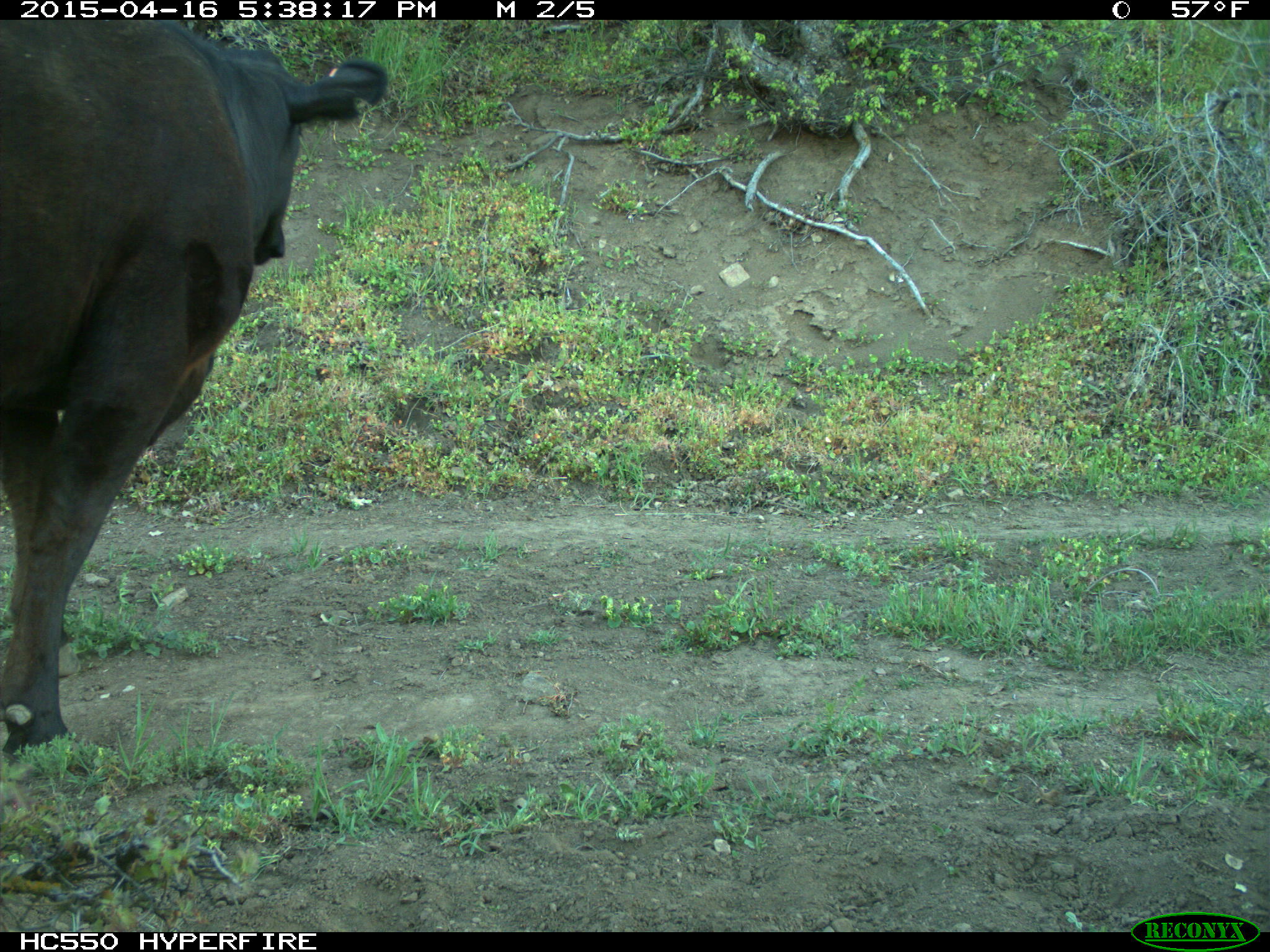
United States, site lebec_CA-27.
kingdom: Animalia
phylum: Chordata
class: Mammalia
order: Artiodactyla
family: Bovidae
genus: Bos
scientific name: Bos taurus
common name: domestic cow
Bos taurus (domestic cow).